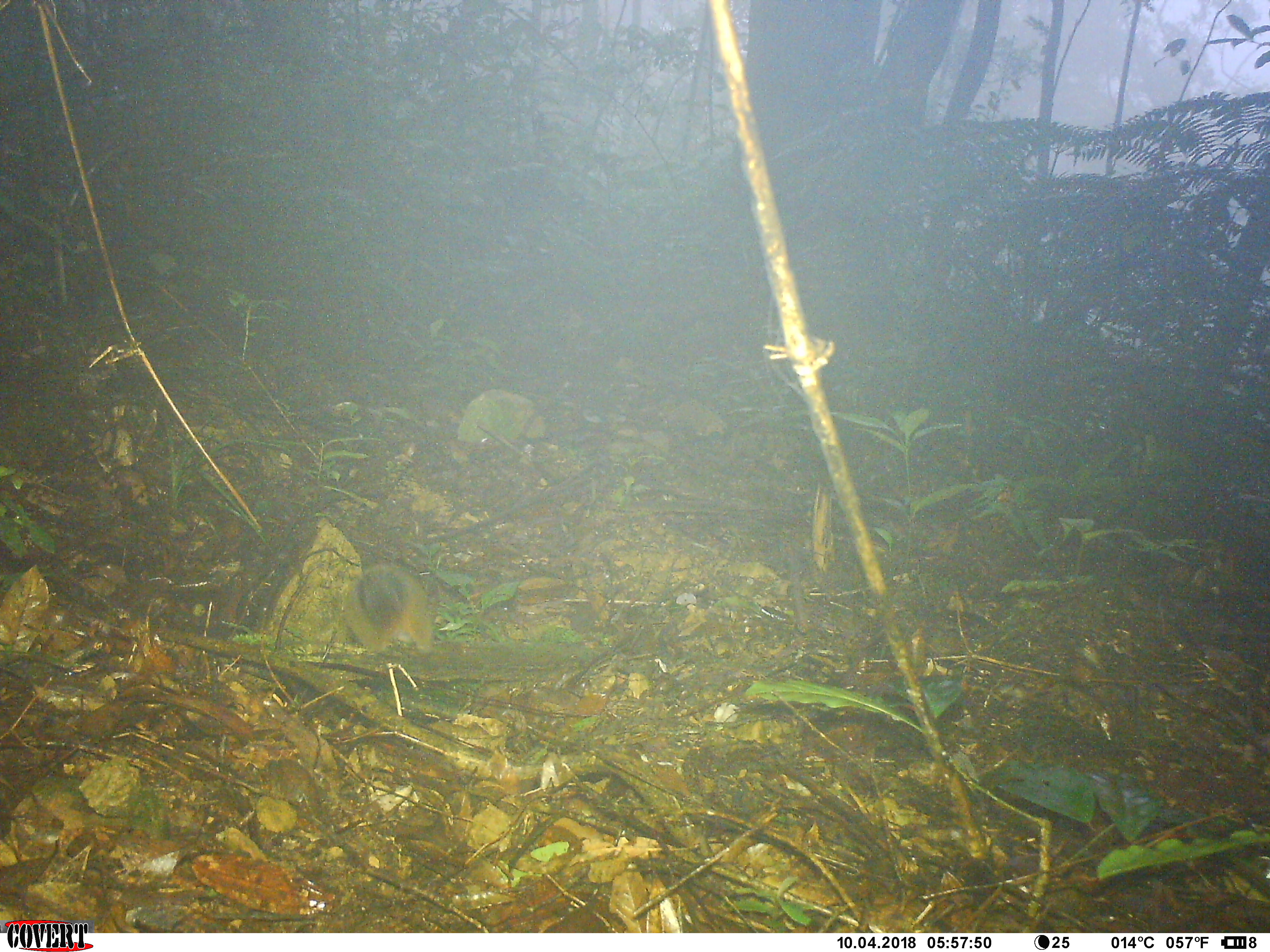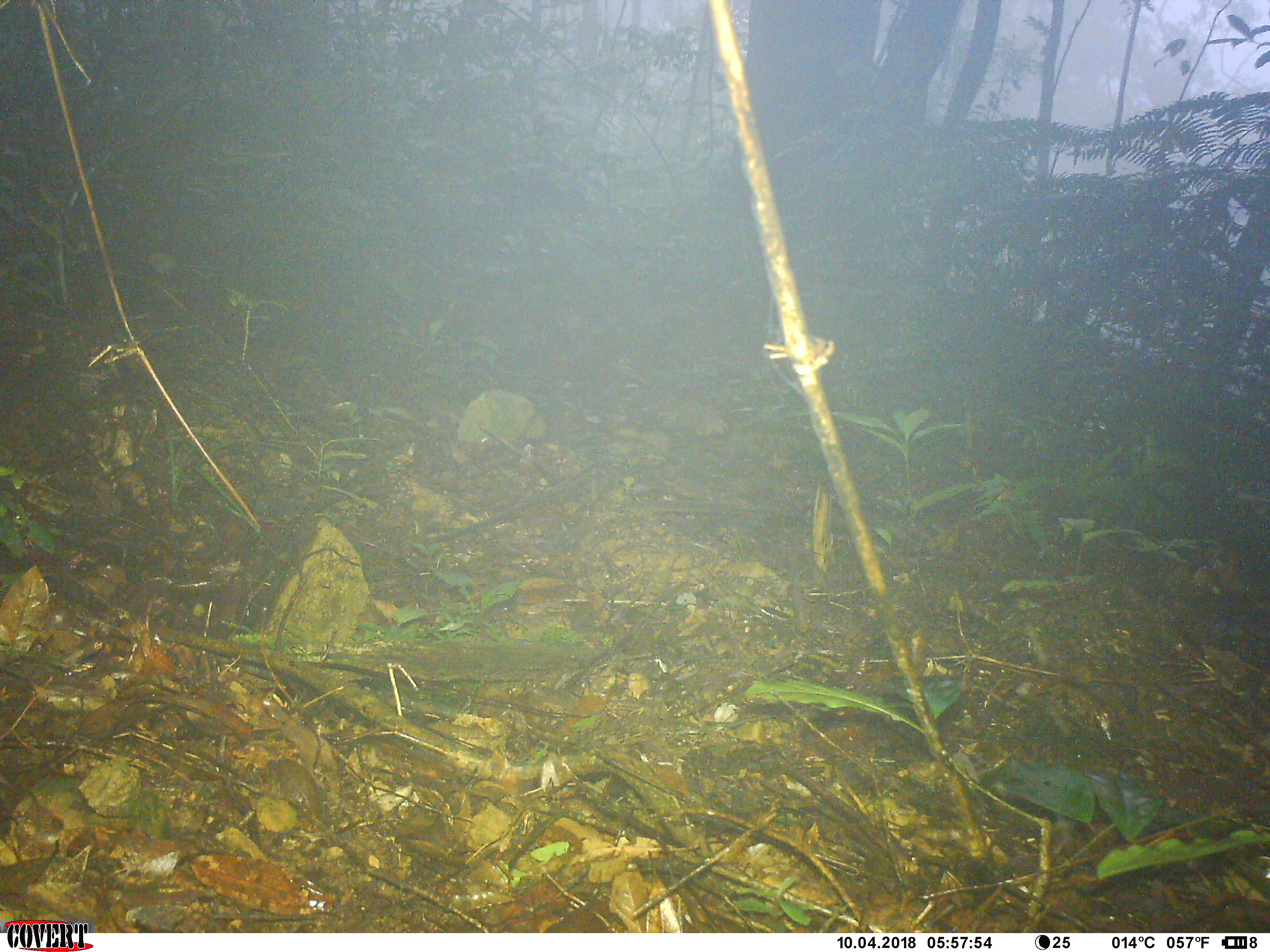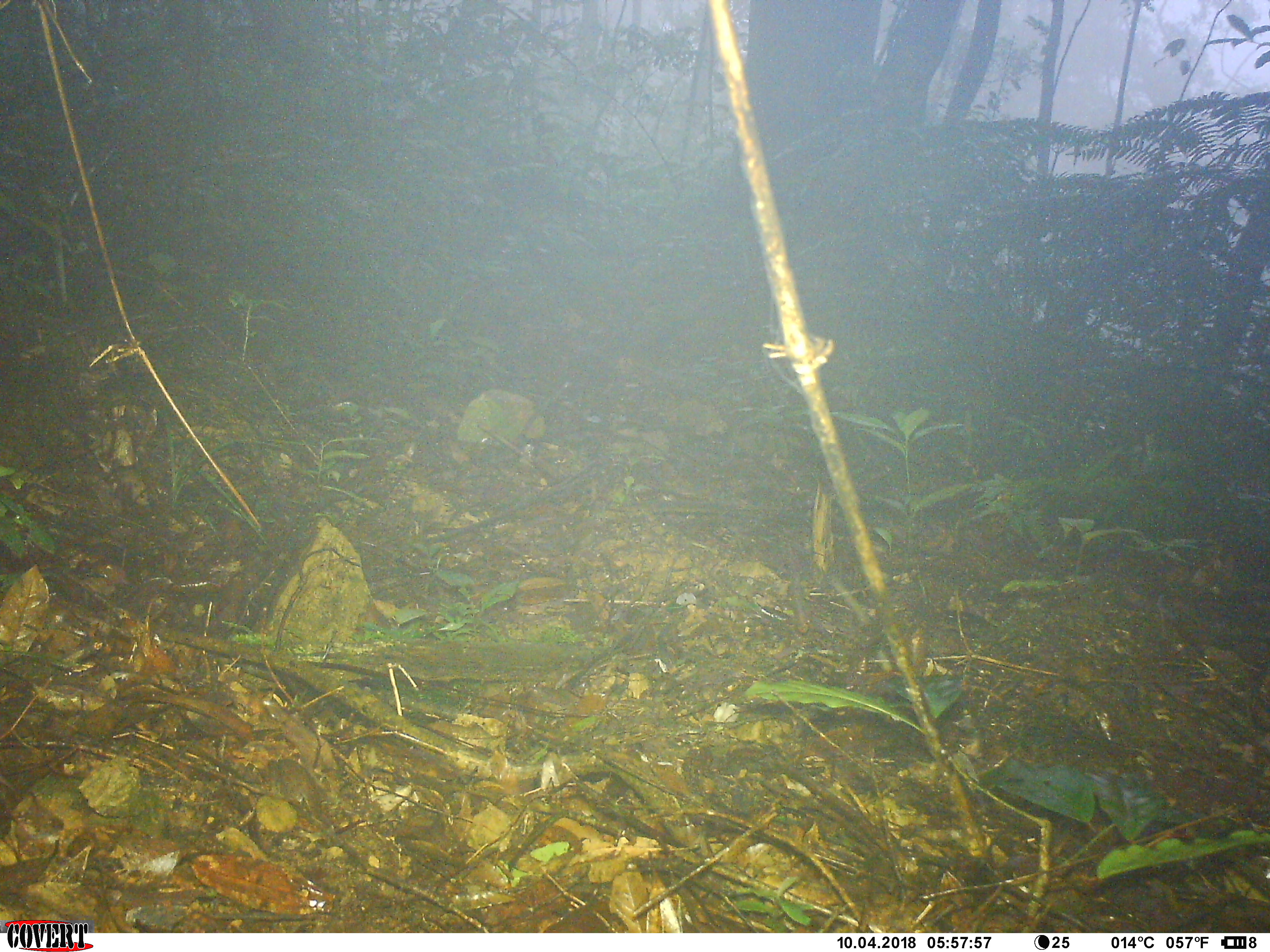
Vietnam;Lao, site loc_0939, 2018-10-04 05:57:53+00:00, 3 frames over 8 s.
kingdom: Animalia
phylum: Chordata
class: Mammalia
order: Rodentia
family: Sciuridae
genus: Dremomys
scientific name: Dremomys rufigenis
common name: red-cheeked squirrel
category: red cheeked squirrel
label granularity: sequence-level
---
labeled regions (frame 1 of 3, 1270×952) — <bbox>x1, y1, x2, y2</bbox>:
red cheeked squirrel: <bbox>343, 562, 434, 657</bbox>